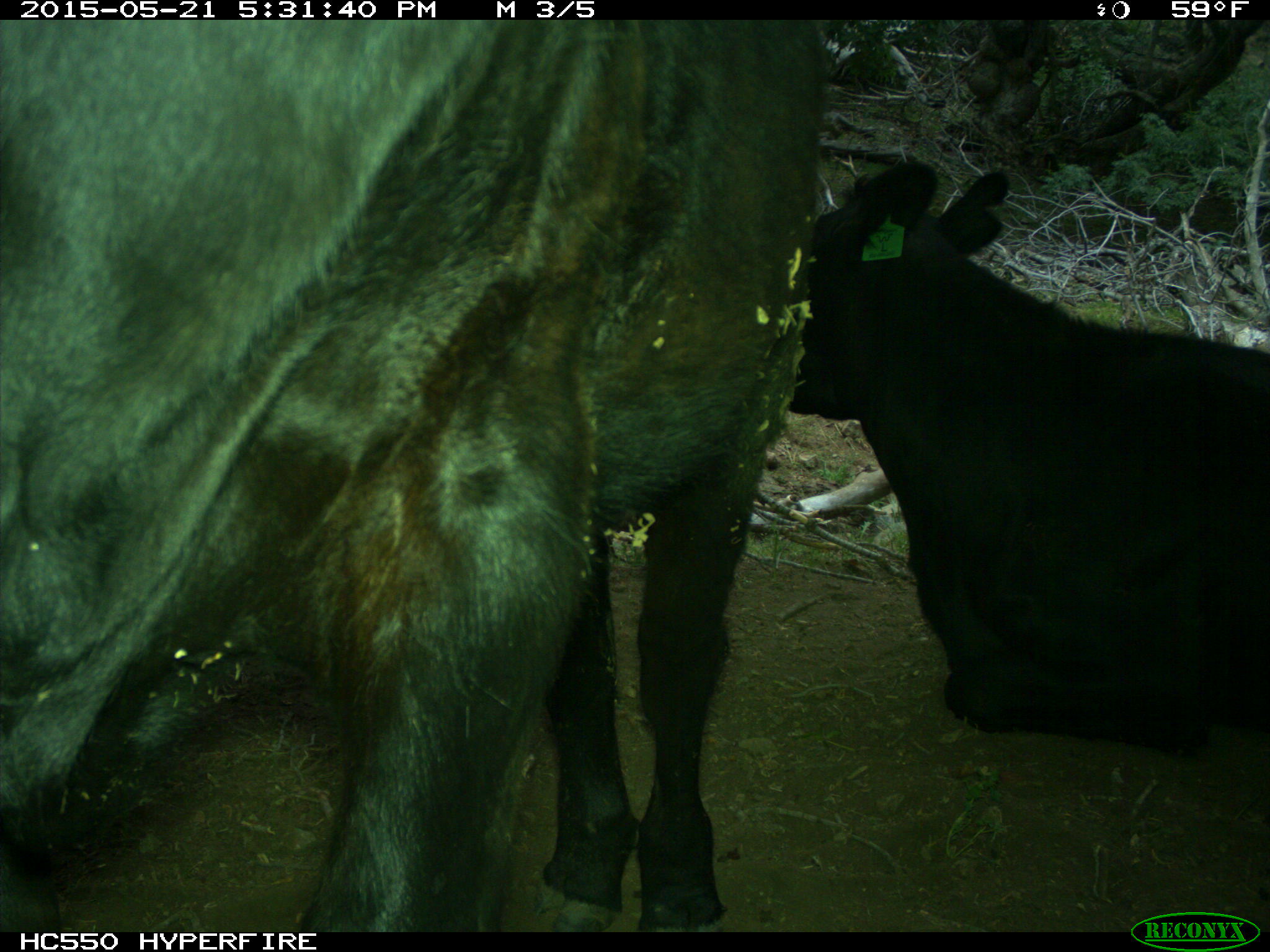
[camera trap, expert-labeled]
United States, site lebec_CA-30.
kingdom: Animalia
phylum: Chordata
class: Mammalia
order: Artiodactyla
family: Bovidae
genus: Bos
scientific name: Bos taurus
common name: domestic cow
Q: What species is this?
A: Bos taurus (domestic cow).